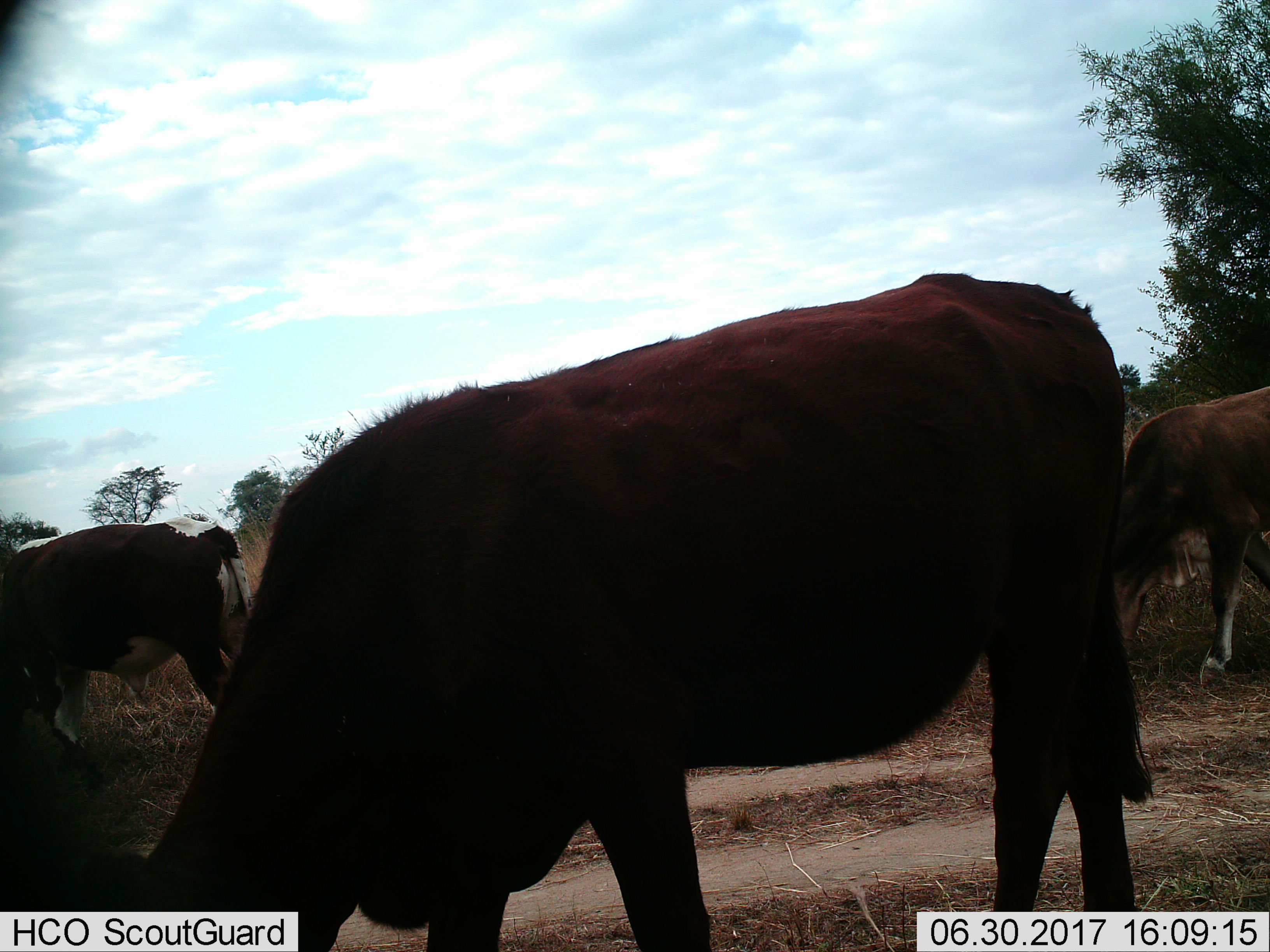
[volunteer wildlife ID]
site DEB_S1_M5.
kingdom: Animalia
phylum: Chordata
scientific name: Vertebrata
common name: domestic animal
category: domesticanimal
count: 4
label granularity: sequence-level